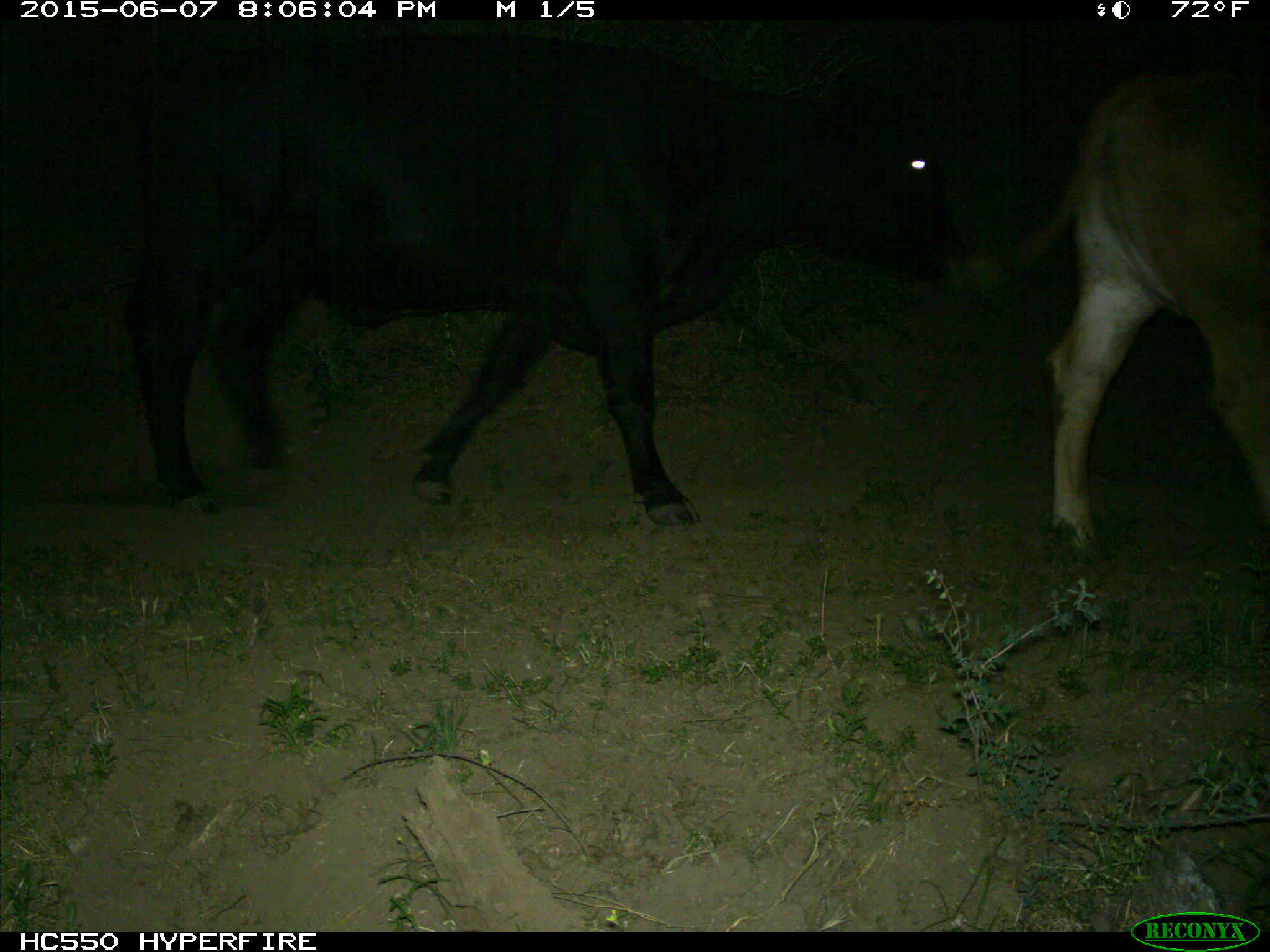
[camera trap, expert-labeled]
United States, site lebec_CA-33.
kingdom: Animalia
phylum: Chordata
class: Mammalia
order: Artiodactyla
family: Bovidae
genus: Bos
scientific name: Bos taurus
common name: domestic cow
Bos taurus (domestic cow).